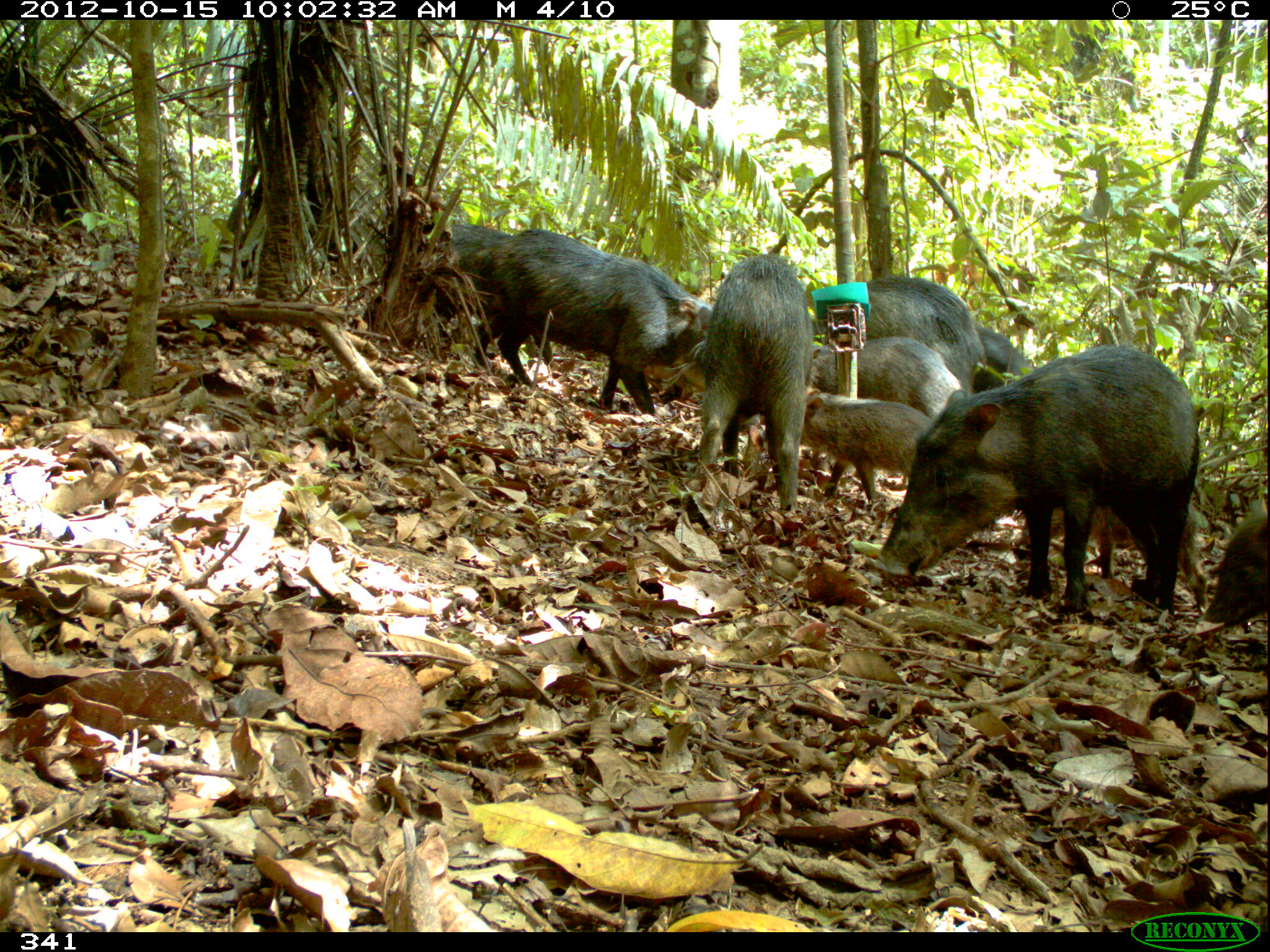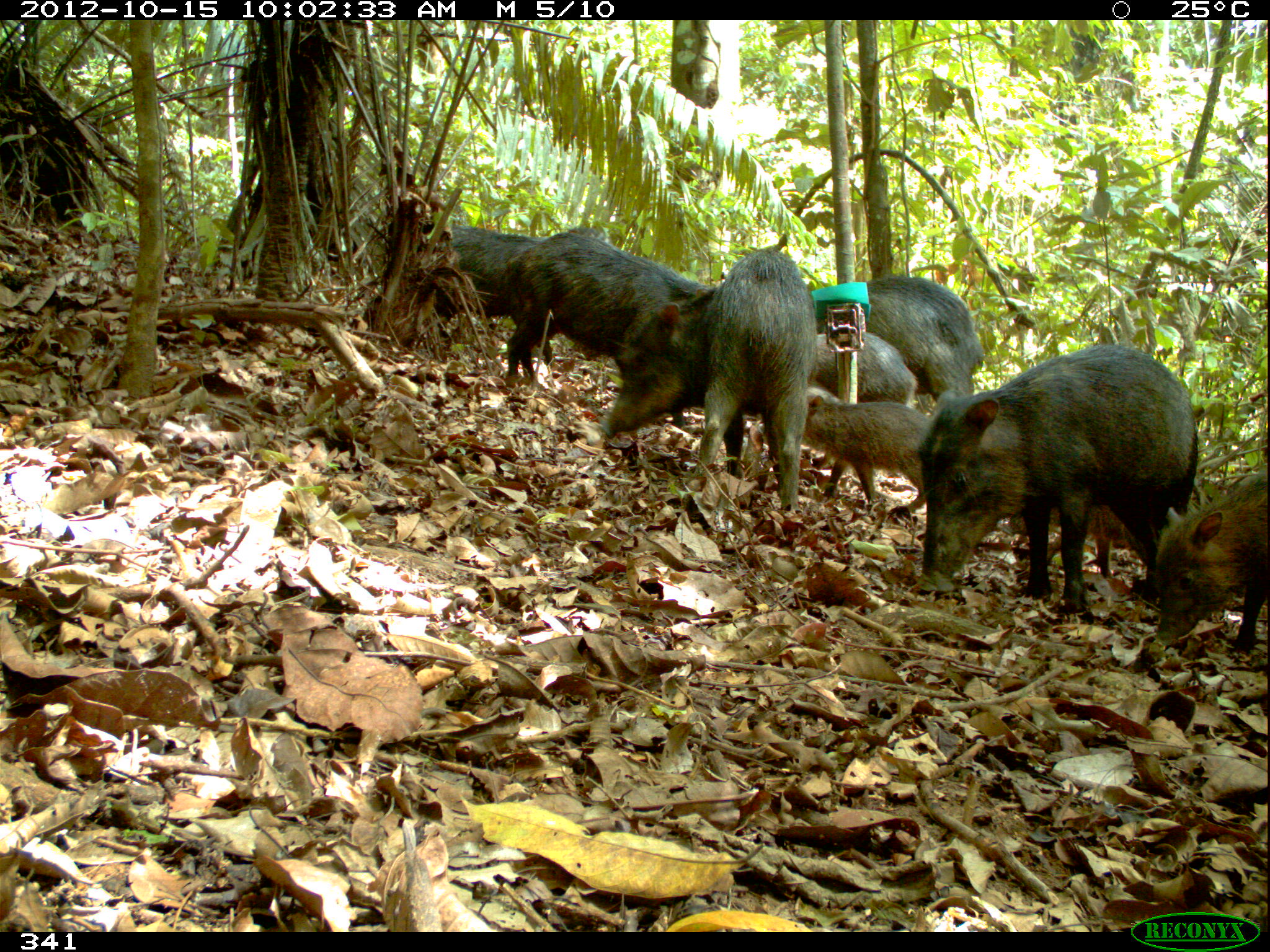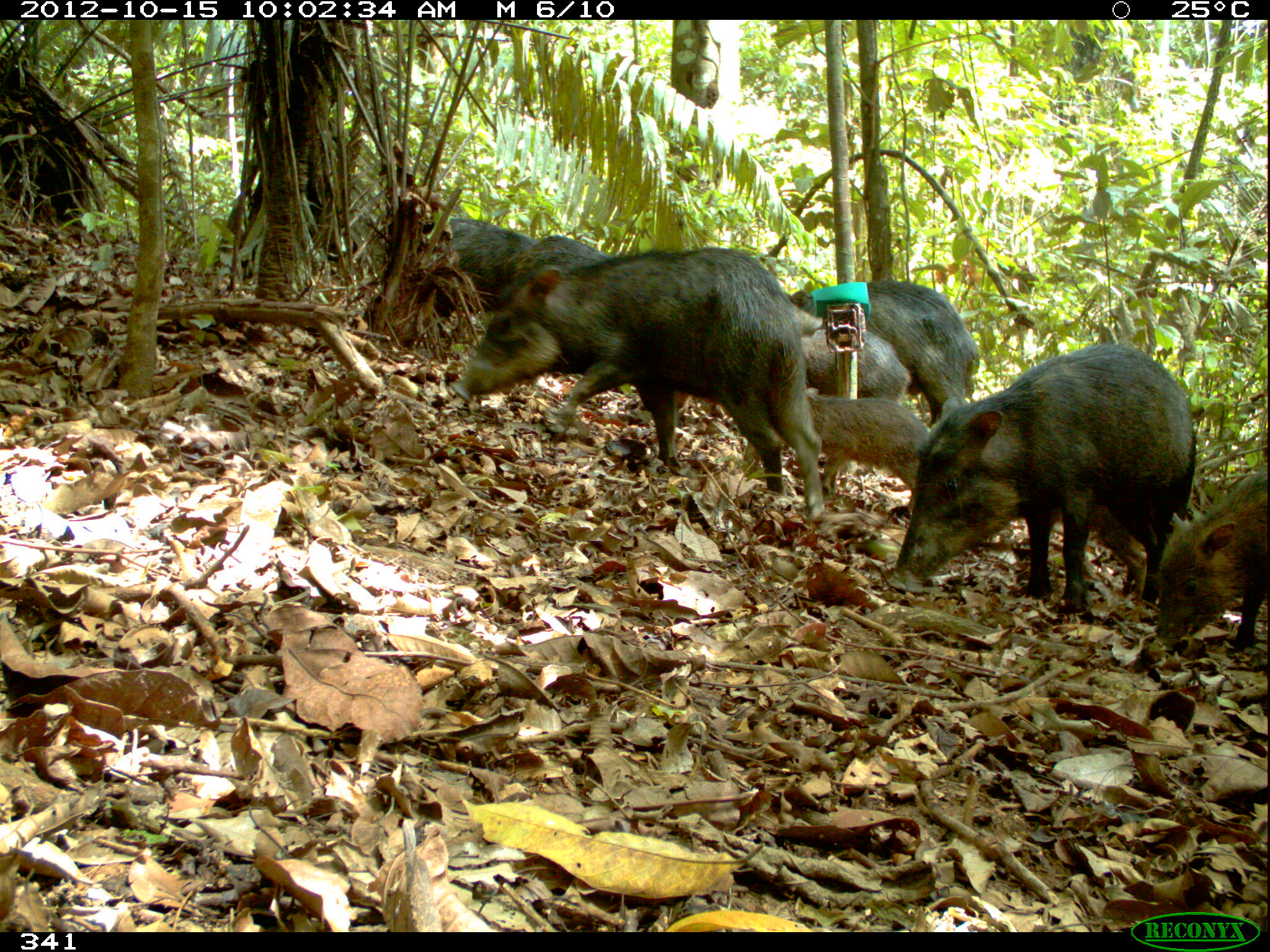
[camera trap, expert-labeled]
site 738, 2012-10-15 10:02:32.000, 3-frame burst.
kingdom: Animalia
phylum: Chordata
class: Mammalia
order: Artiodactyla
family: Tayassuidae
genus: Tayassu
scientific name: Tayassu pecari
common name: white-lipped peccary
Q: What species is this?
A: Tayassu pecari (white-lipped peccary).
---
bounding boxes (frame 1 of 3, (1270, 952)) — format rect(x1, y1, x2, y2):
tayassu pecari: rect(876, 346, 1199, 611); rect(473, 229, 714, 417); rect(446, 219, 707, 390); rect(697, 252, 813, 512); rect(1015, 500, 1205, 605); rect(758, 391, 936, 502); rect(810, 273, 985, 385); rect(813, 337, 964, 419); rect(1199, 505, 1270, 626); rect(975, 320, 1037, 387)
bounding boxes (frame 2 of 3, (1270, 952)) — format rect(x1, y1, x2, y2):
tayassu pecari: rect(917, 342, 1198, 613); rect(599, 247, 818, 515); rect(501, 231, 717, 389); rect(1152, 478, 1268, 660); rect(758, 393, 930, 513); rect(852, 275, 985, 402); rect(435, 225, 553, 365); rect(996, 505, 1149, 578); rect(810, 329, 917, 410)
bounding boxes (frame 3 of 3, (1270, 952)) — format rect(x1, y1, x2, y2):
tayassu pecari: rect(449, 245, 824, 519); rect(888, 343, 1198, 616); rect(788, 278, 980, 424); rect(1153, 467, 1270, 648); rect(806, 387, 932, 515); rect(431, 219, 537, 321); rect(1052, 503, 1149, 598); rect(498, 235, 610, 308); rect(799, 335, 912, 406); rect(791, 305, 824, 330)